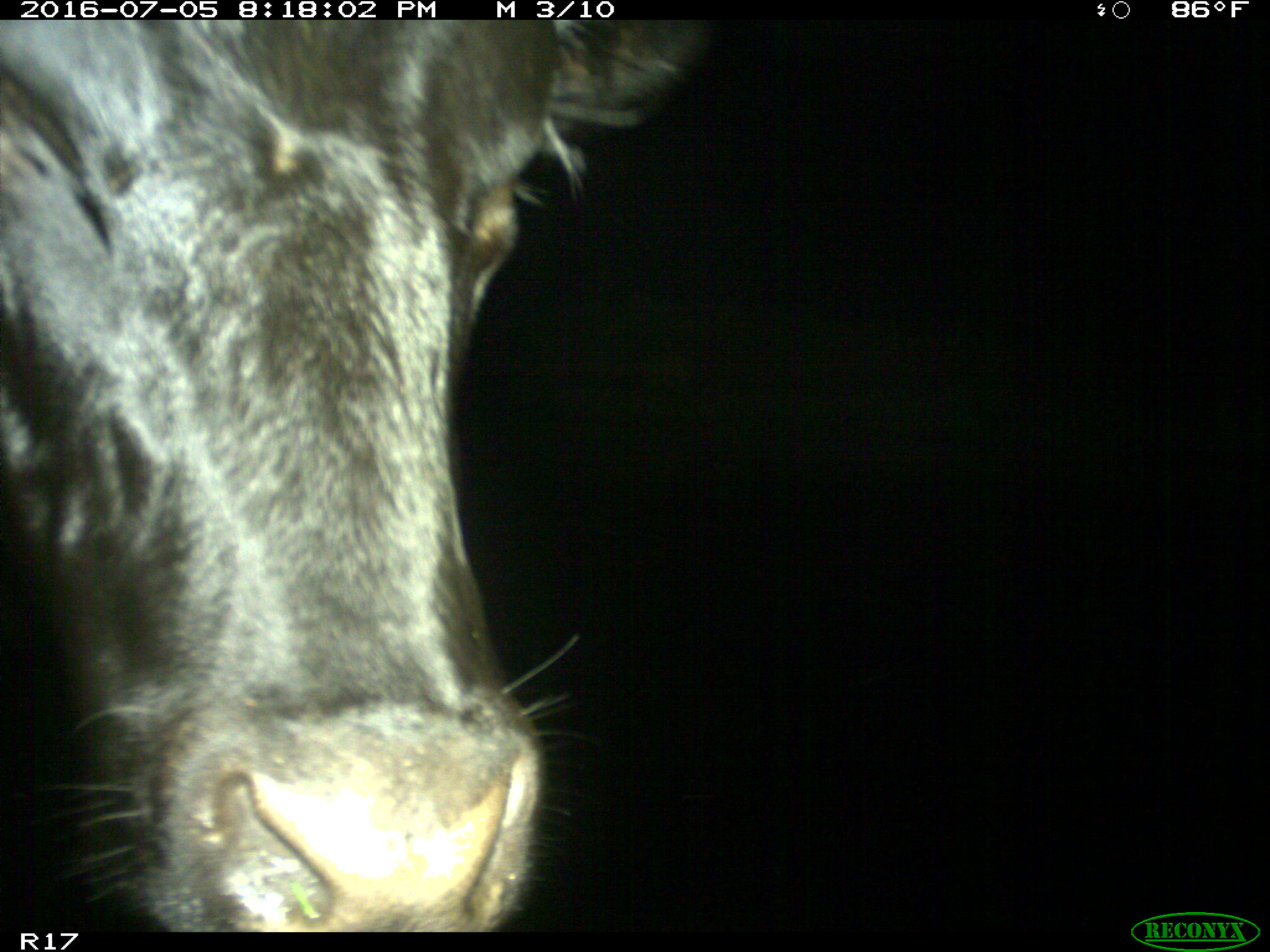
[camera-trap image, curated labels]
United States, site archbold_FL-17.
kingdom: Animalia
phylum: Chordata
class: Mammalia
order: Artiodactyla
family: Bovidae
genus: Bos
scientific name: Bos taurus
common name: domestic cow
Bos taurus (domestic cow).